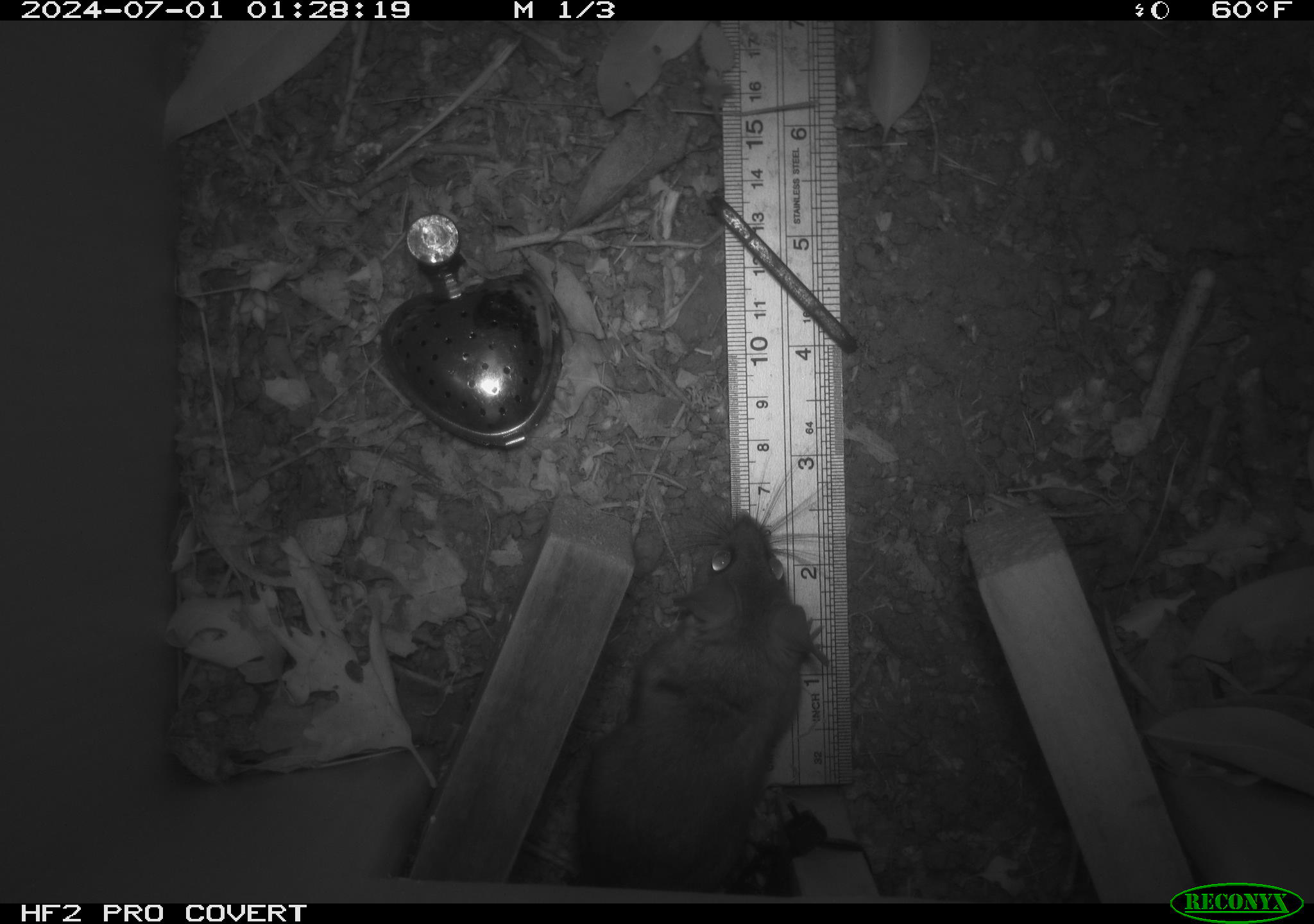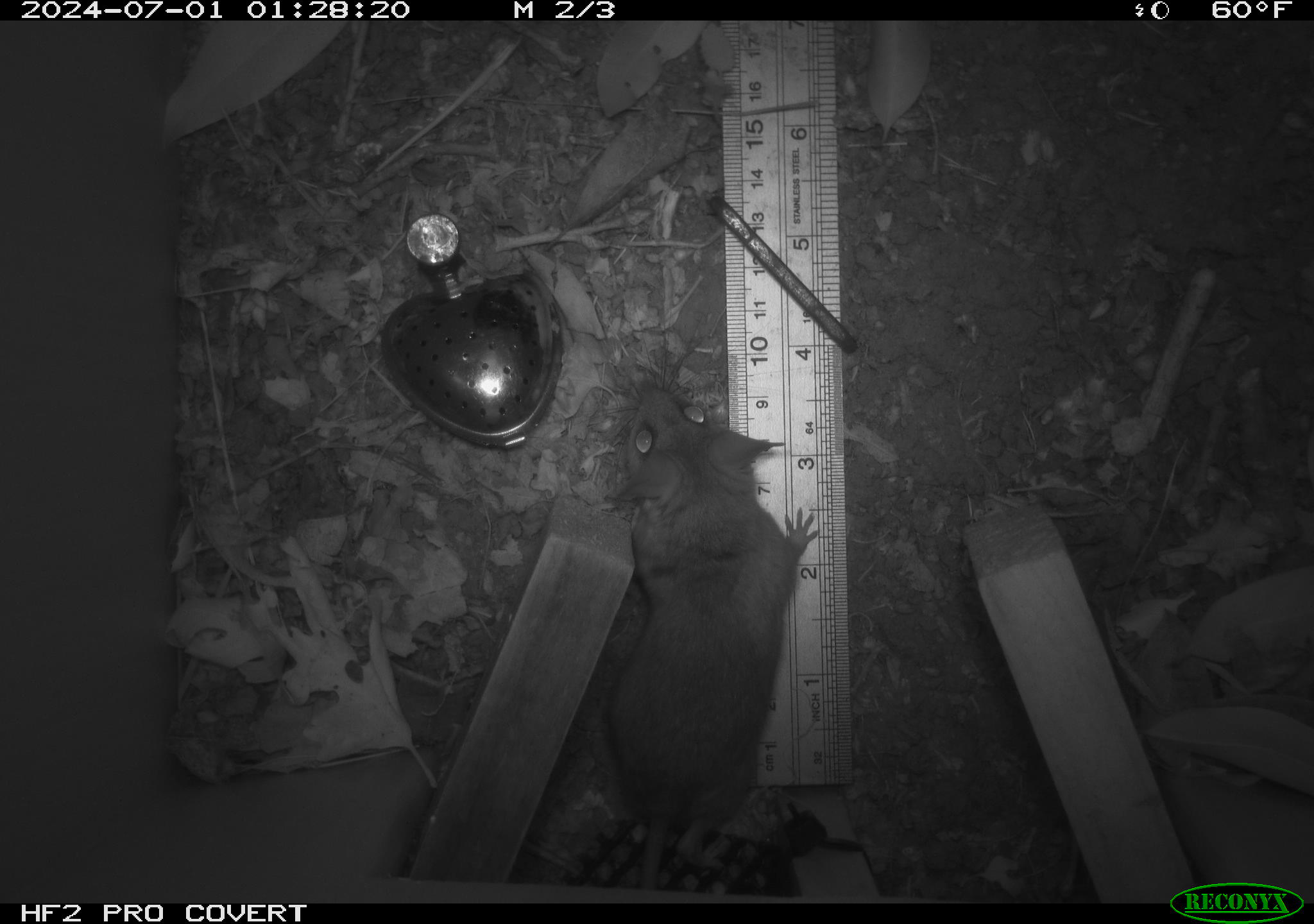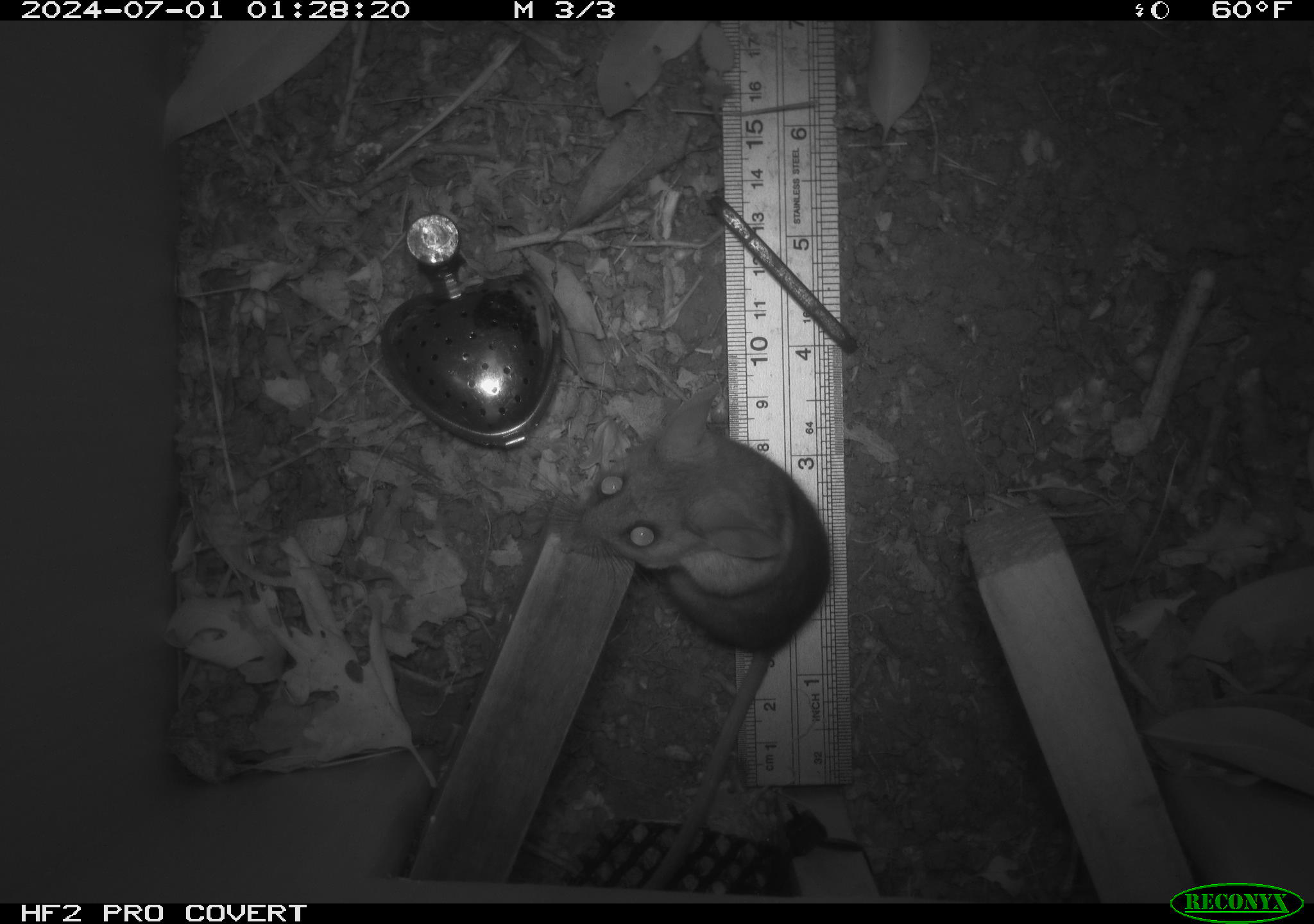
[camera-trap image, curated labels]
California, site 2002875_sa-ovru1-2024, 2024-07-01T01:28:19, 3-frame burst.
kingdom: Animalia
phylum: Chordata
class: Mammalia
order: Rodentia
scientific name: Rodentia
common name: rodent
Rodent (Rodentia).